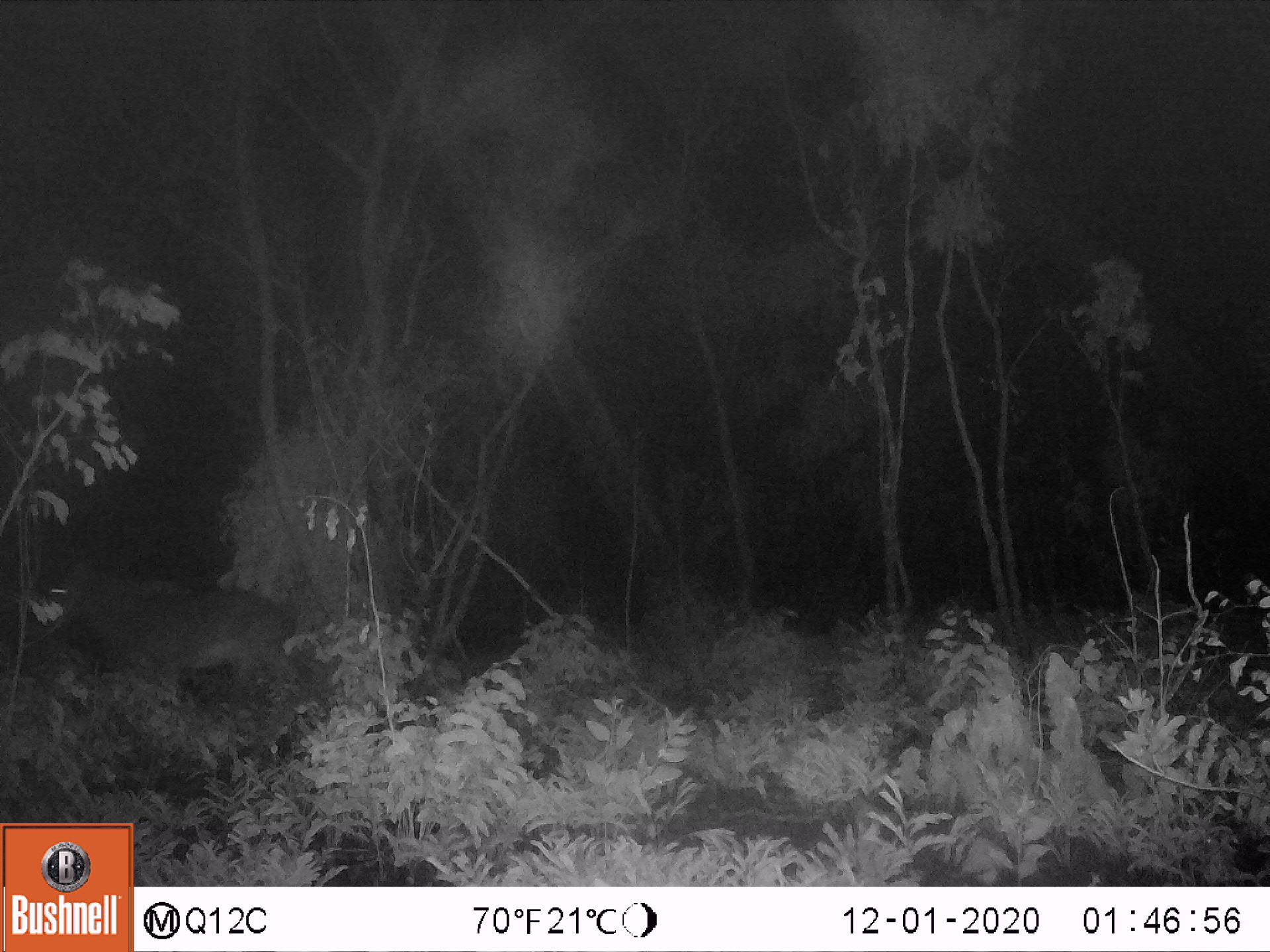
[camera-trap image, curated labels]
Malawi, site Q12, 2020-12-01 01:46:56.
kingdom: Animalia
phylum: Chordata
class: Mammalia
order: Artiodactyla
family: Bovidae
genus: Hippotragus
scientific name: Hippotragus niger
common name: sable antelope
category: sable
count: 1